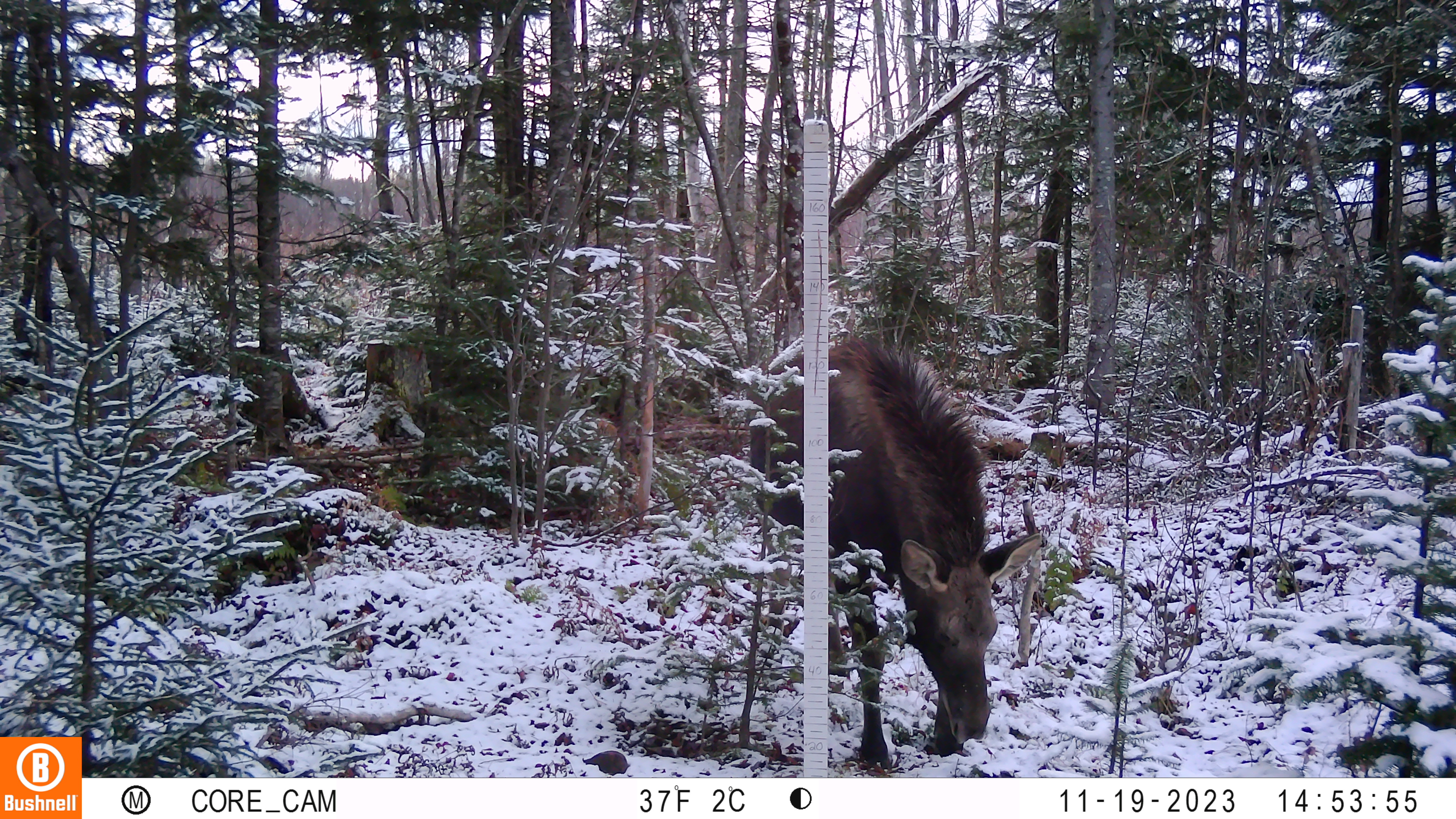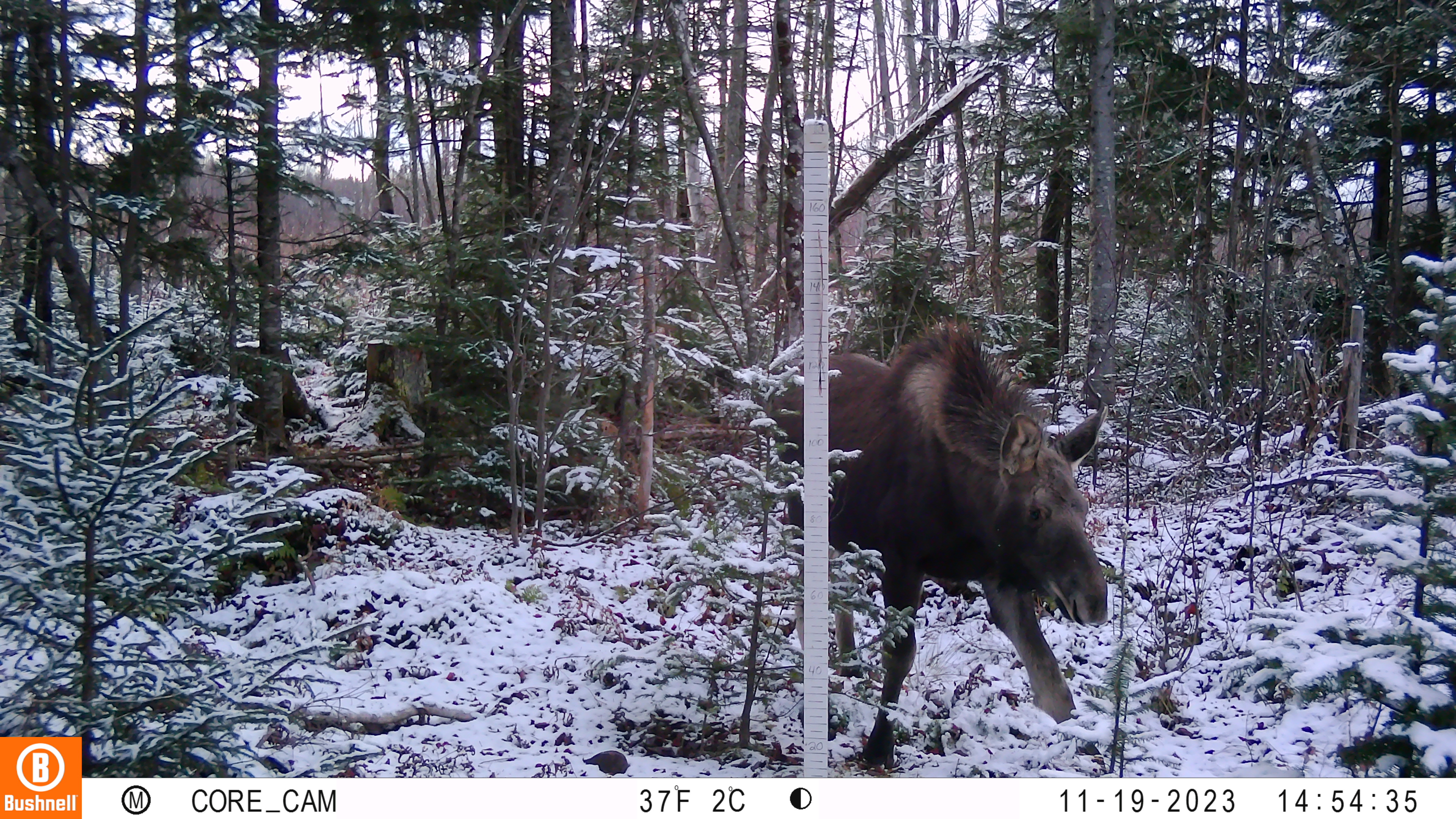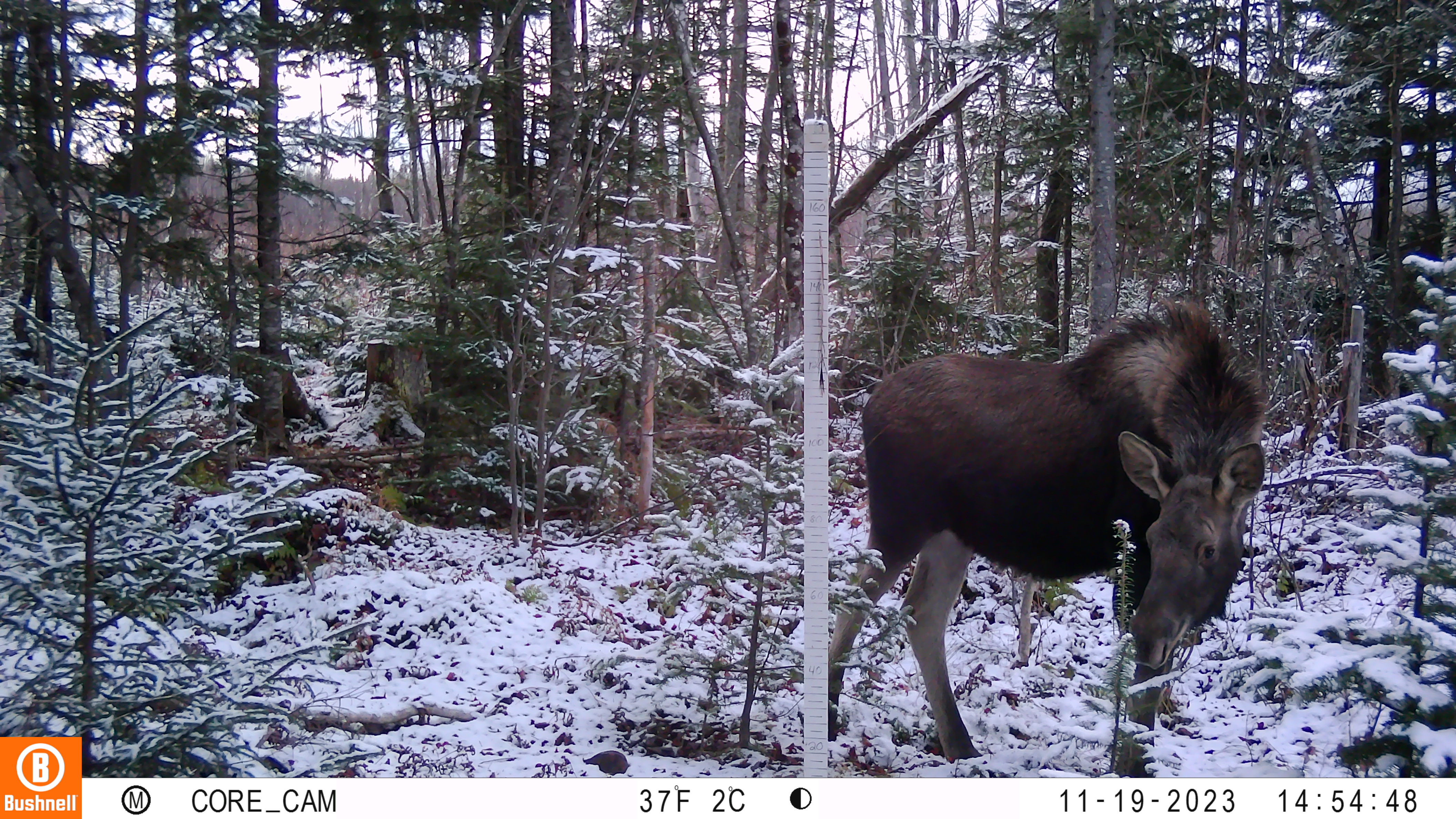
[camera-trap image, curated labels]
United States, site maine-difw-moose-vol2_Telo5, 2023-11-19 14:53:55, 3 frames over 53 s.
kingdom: Animalia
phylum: Chordata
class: Mammalia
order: Artiodactyla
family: Cervidae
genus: Alces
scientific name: Alces alces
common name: moose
Moose (Alces alces).